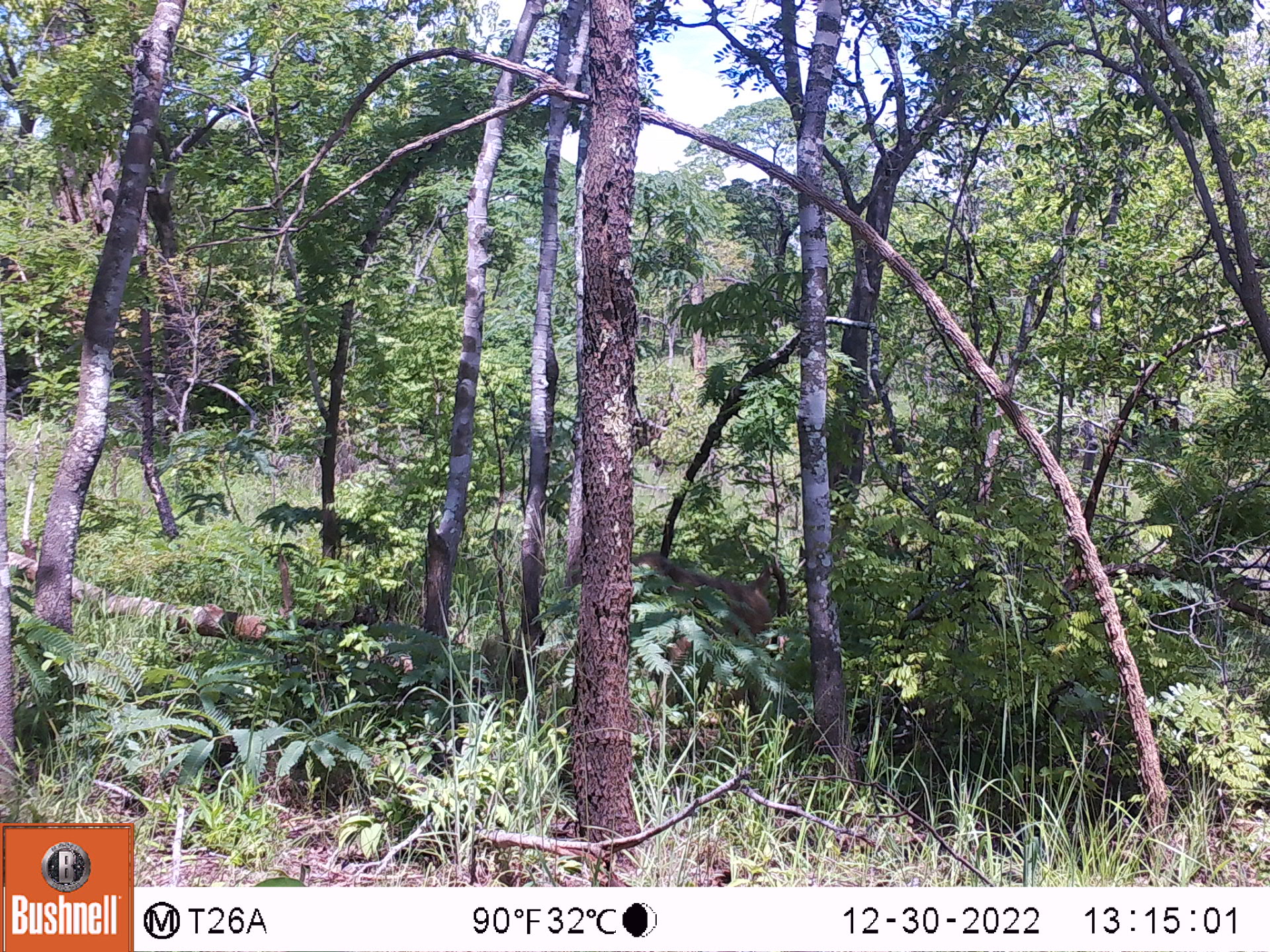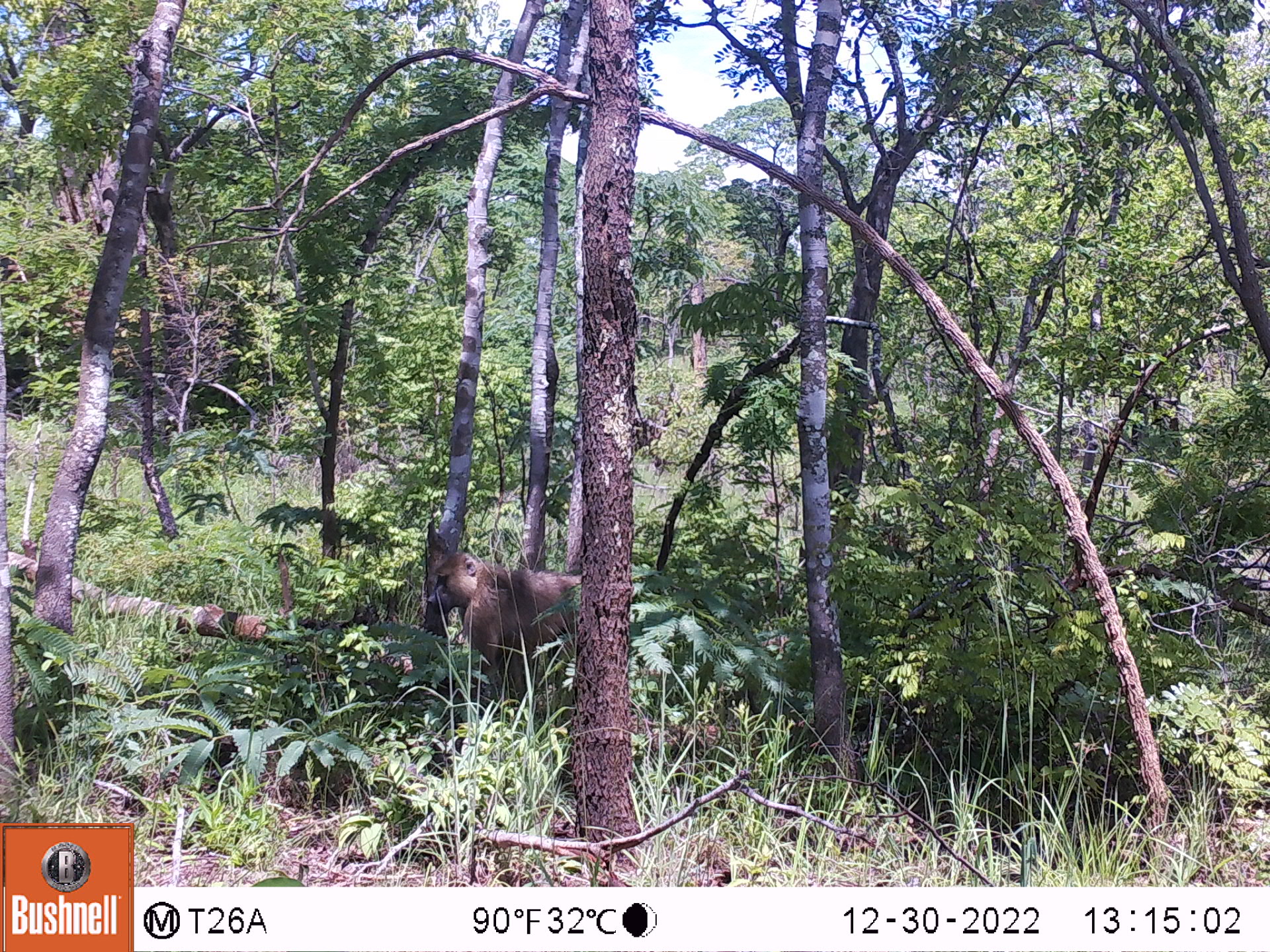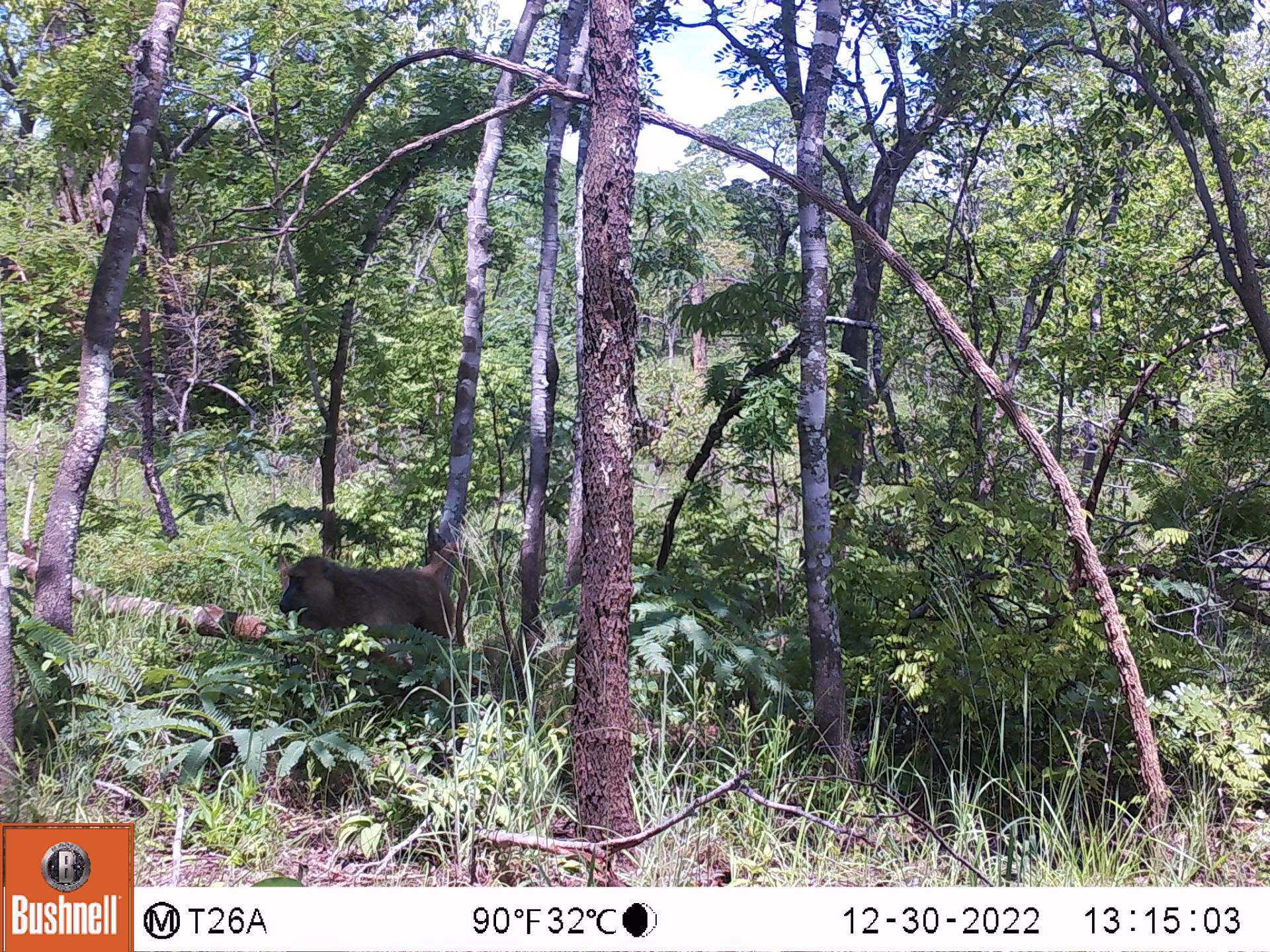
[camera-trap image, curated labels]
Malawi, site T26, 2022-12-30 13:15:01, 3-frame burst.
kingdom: Animalia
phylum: Chordata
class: Mammalia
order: Primates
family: Cercopithecidae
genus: Papio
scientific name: Papio cynocephalus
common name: yellow baboon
Yellow baboon (Papio cynocephalus), count 1.